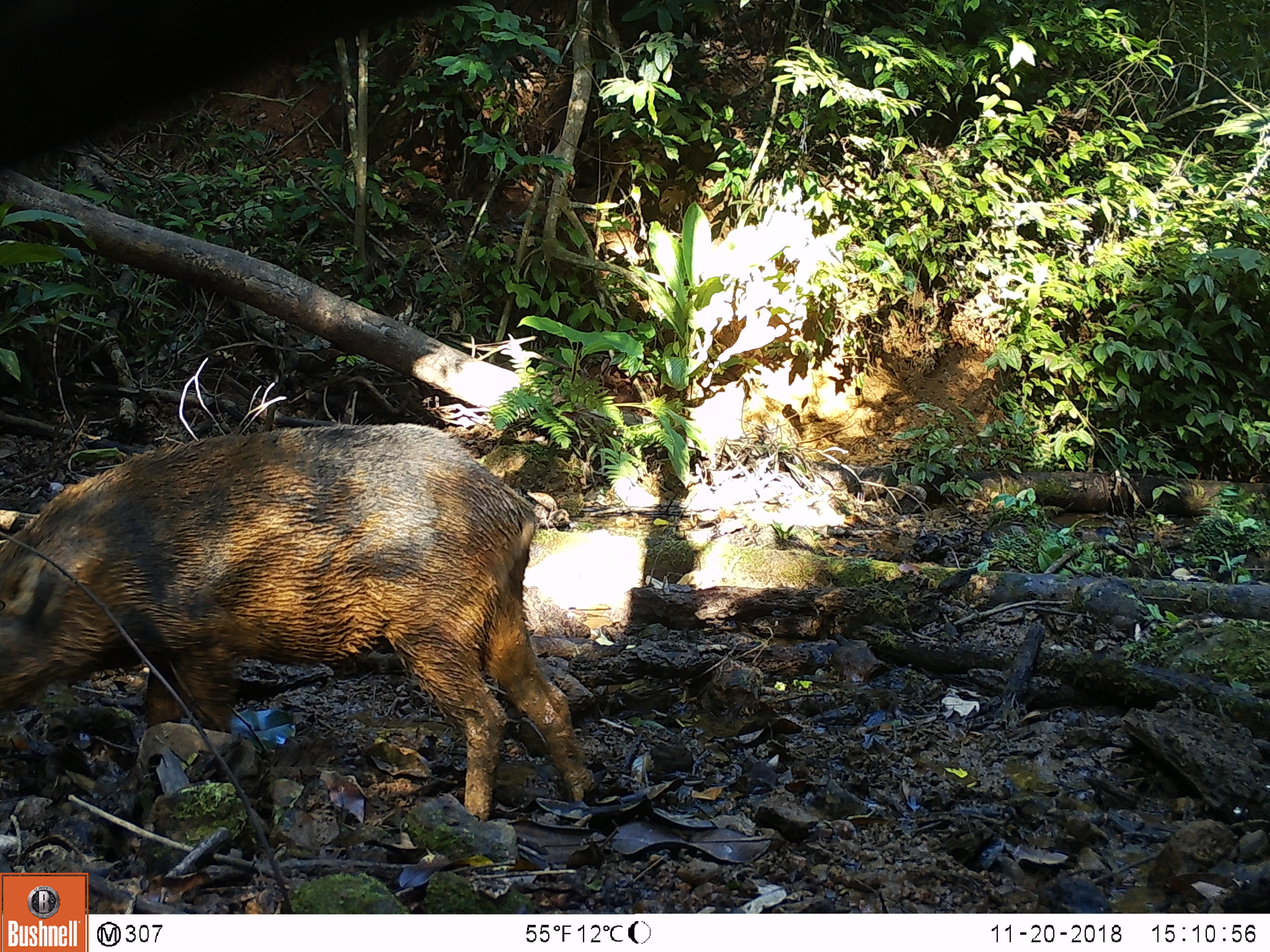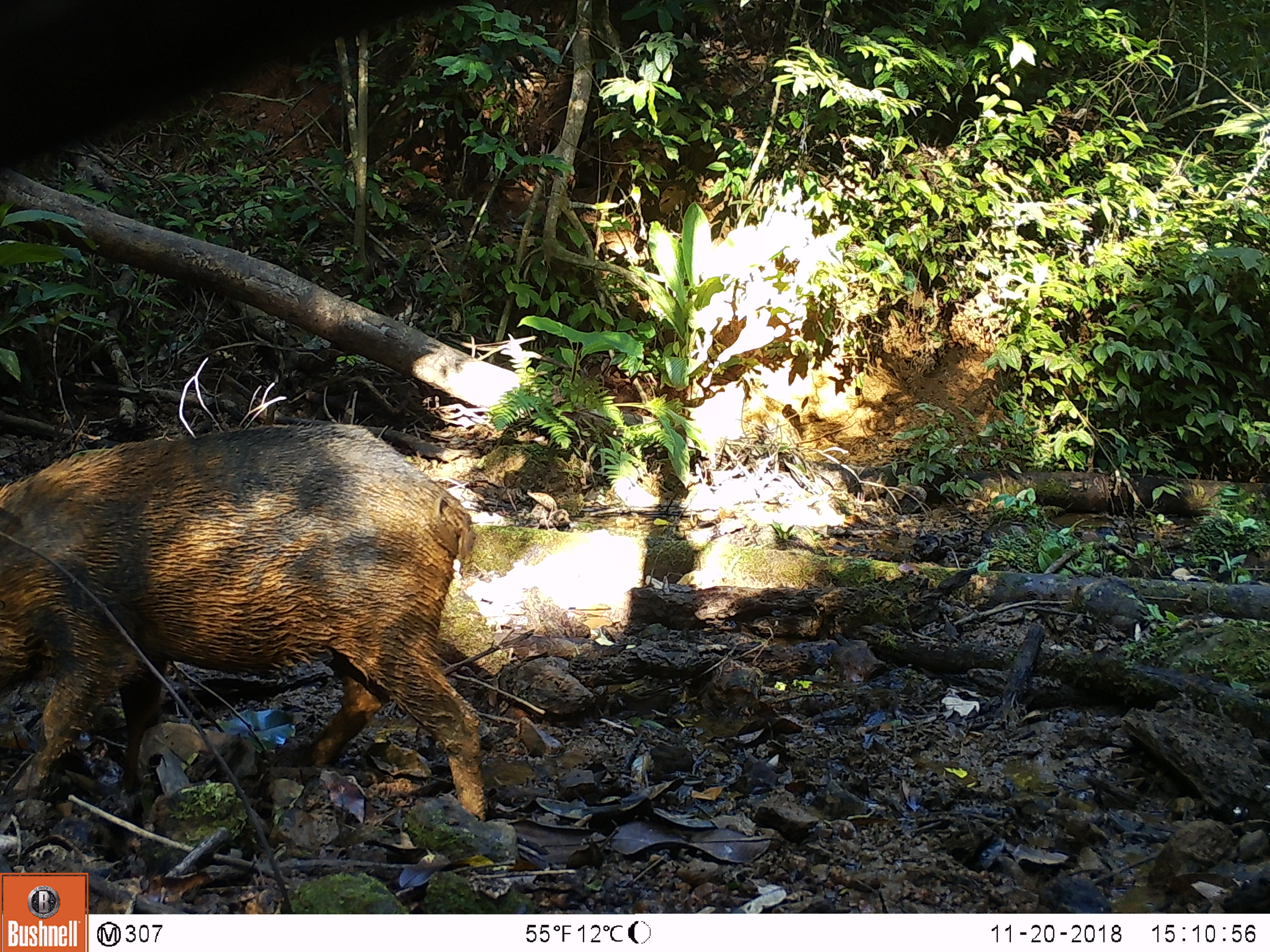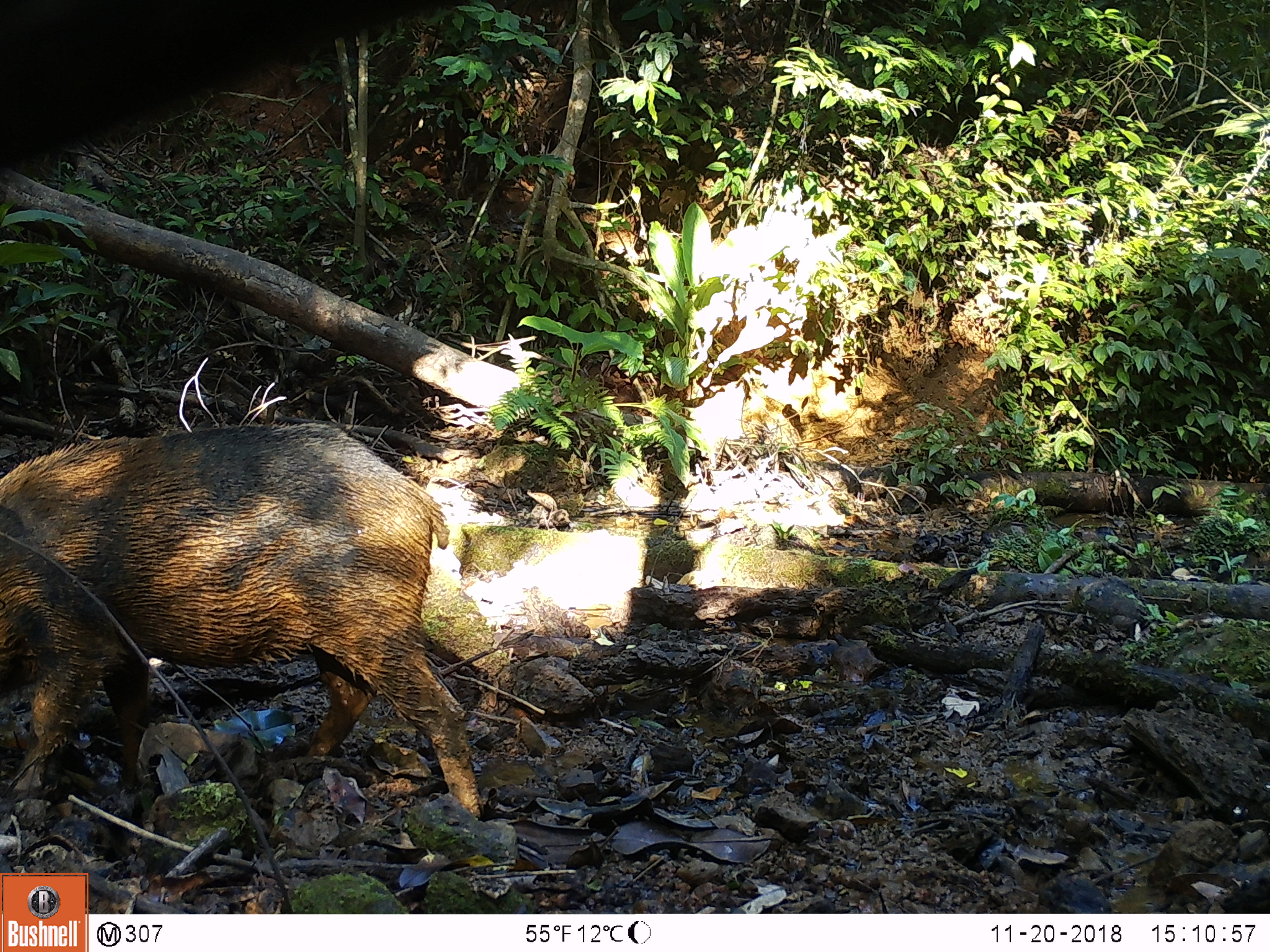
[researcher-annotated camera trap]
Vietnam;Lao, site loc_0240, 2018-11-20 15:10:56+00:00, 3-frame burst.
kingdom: Animalia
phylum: Chordata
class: Mammalia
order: Artiodactyla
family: Suidae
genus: Sus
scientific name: Sus scrofa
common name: eurasian wild pig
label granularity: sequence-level